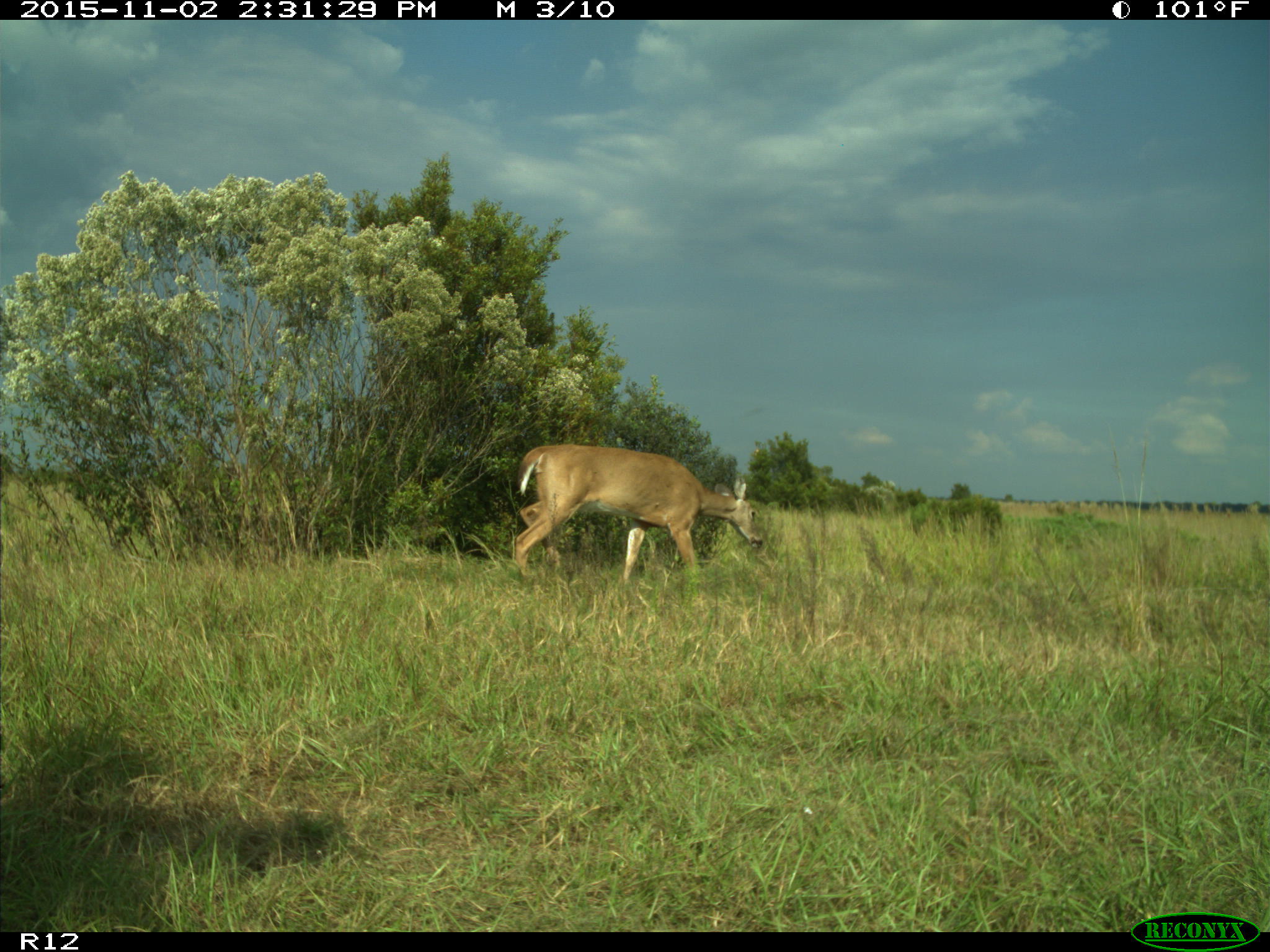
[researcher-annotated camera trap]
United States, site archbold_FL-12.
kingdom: Animalia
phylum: Chordata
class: Mammalia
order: Artiodactyla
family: Cervidae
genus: Odocoileus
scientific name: Odocoileus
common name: deer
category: unidentified deer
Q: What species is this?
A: Unidentified deer (deer) (Odocoileus).